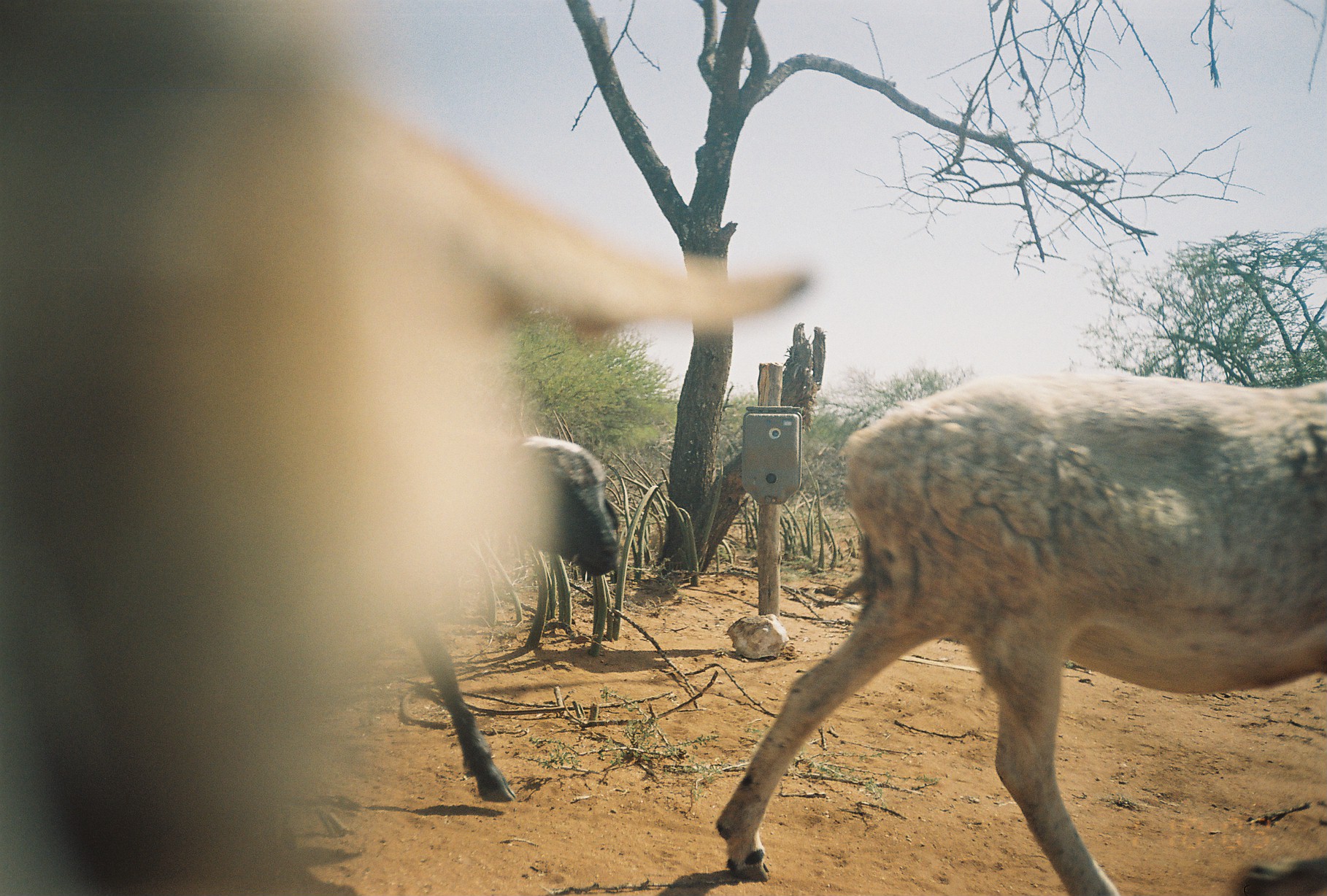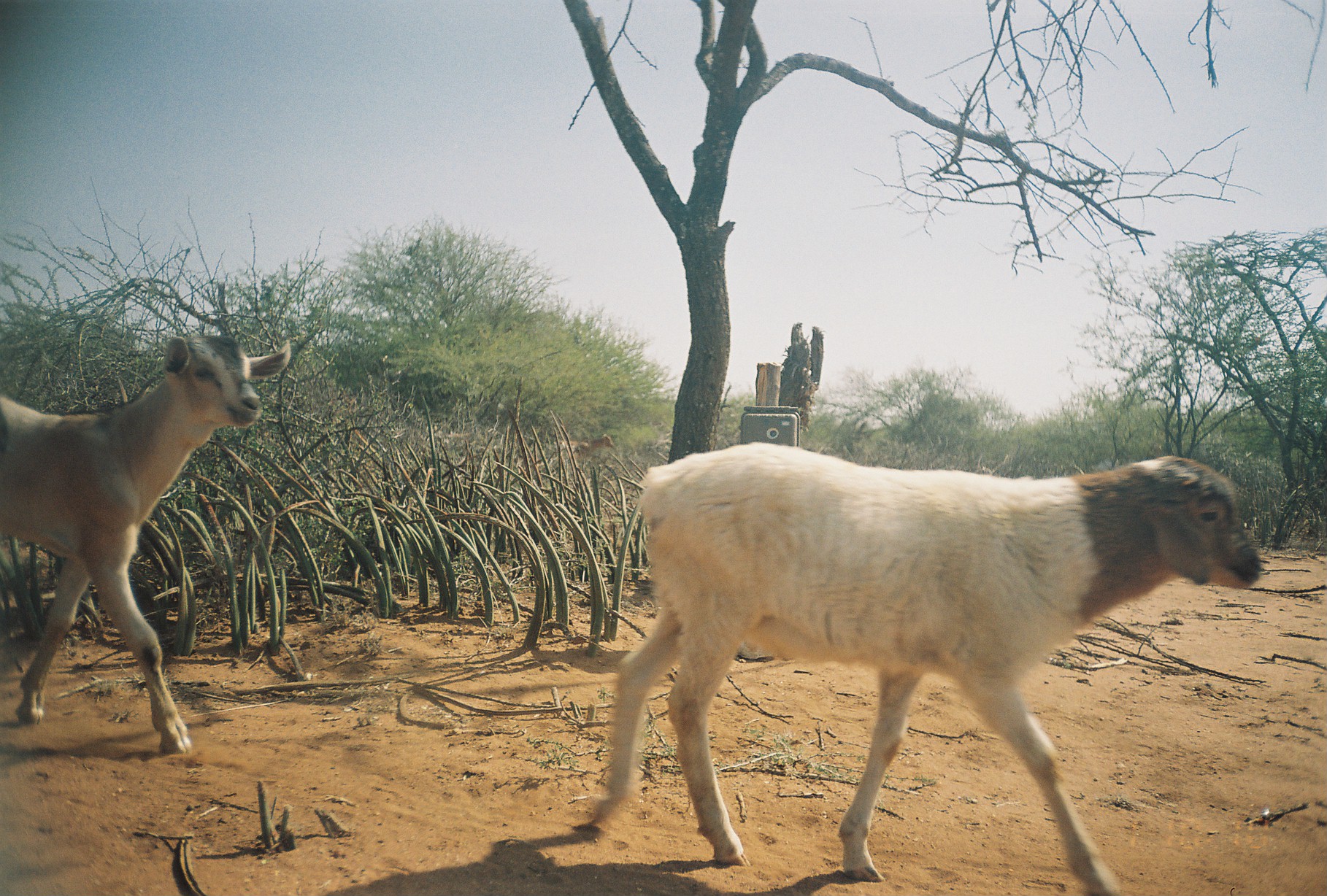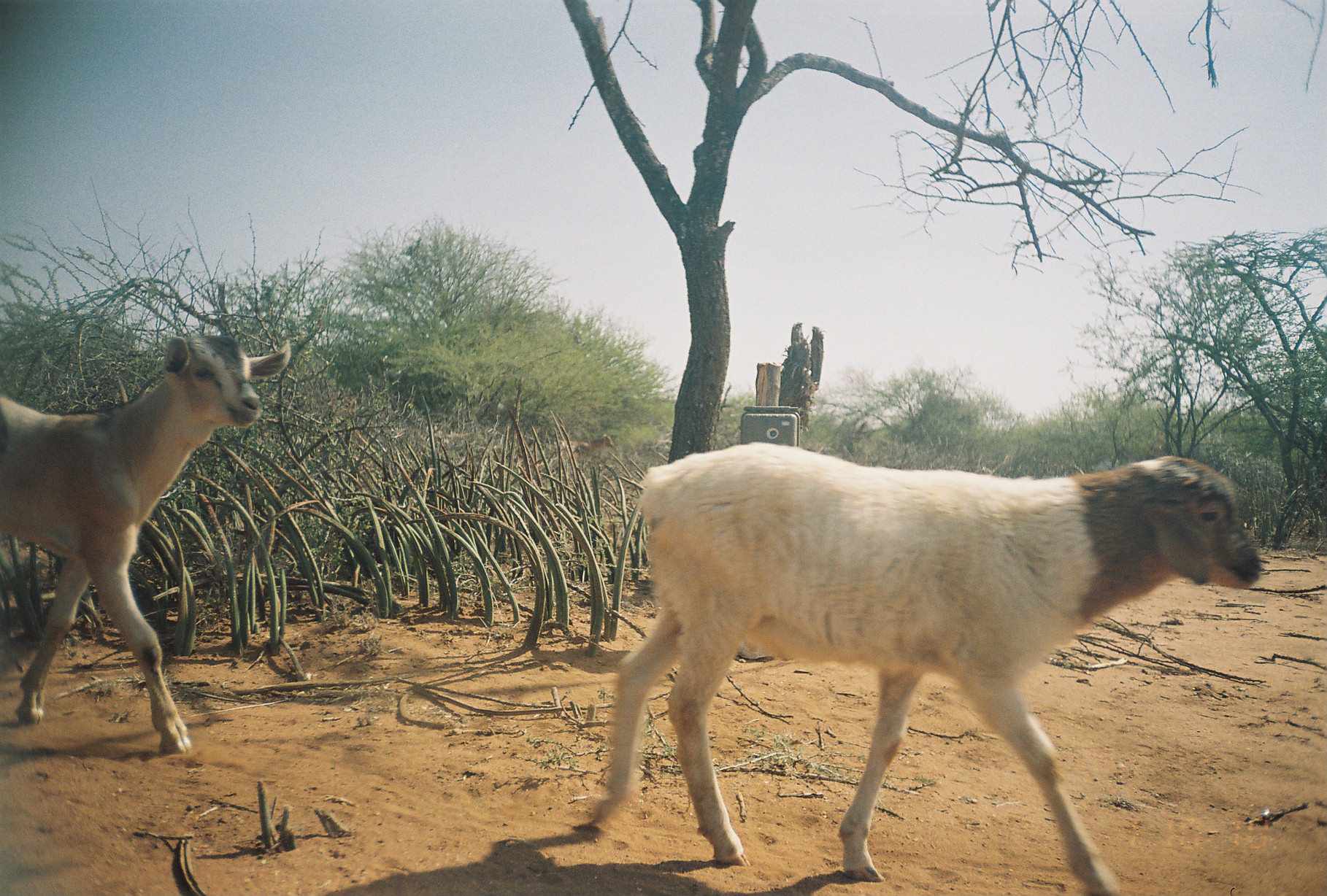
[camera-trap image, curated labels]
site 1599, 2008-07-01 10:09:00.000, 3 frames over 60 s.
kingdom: Animalia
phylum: Chordata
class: Mammalia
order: Artiodactyla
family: Bovidae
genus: Ovis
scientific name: Ovis aries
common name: domestic sheep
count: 3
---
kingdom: Animalia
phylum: Chordata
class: Mammalia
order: Artiodactyla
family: Bovidae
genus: Capra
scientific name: Capra aegagrus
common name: wild goat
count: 1